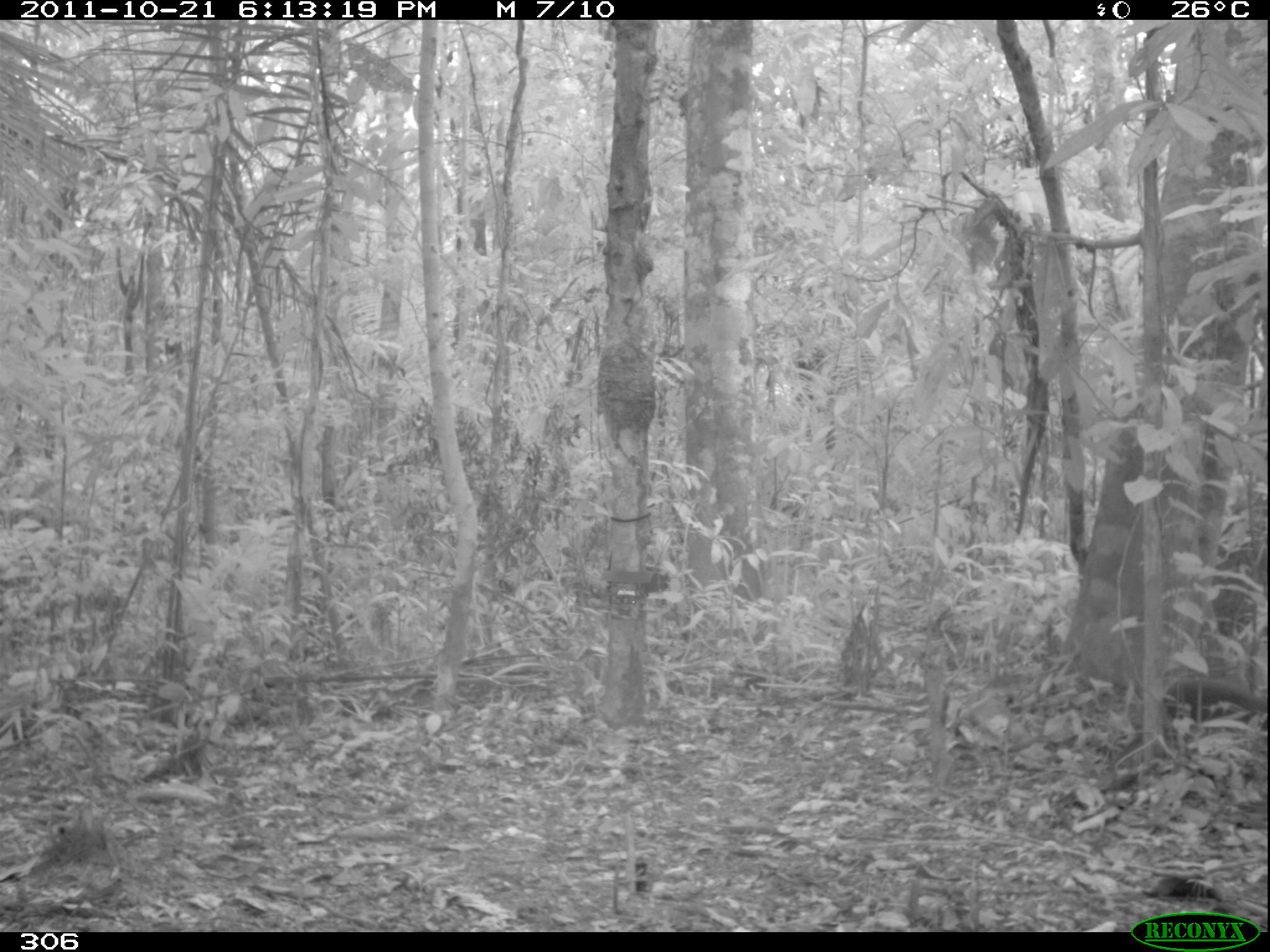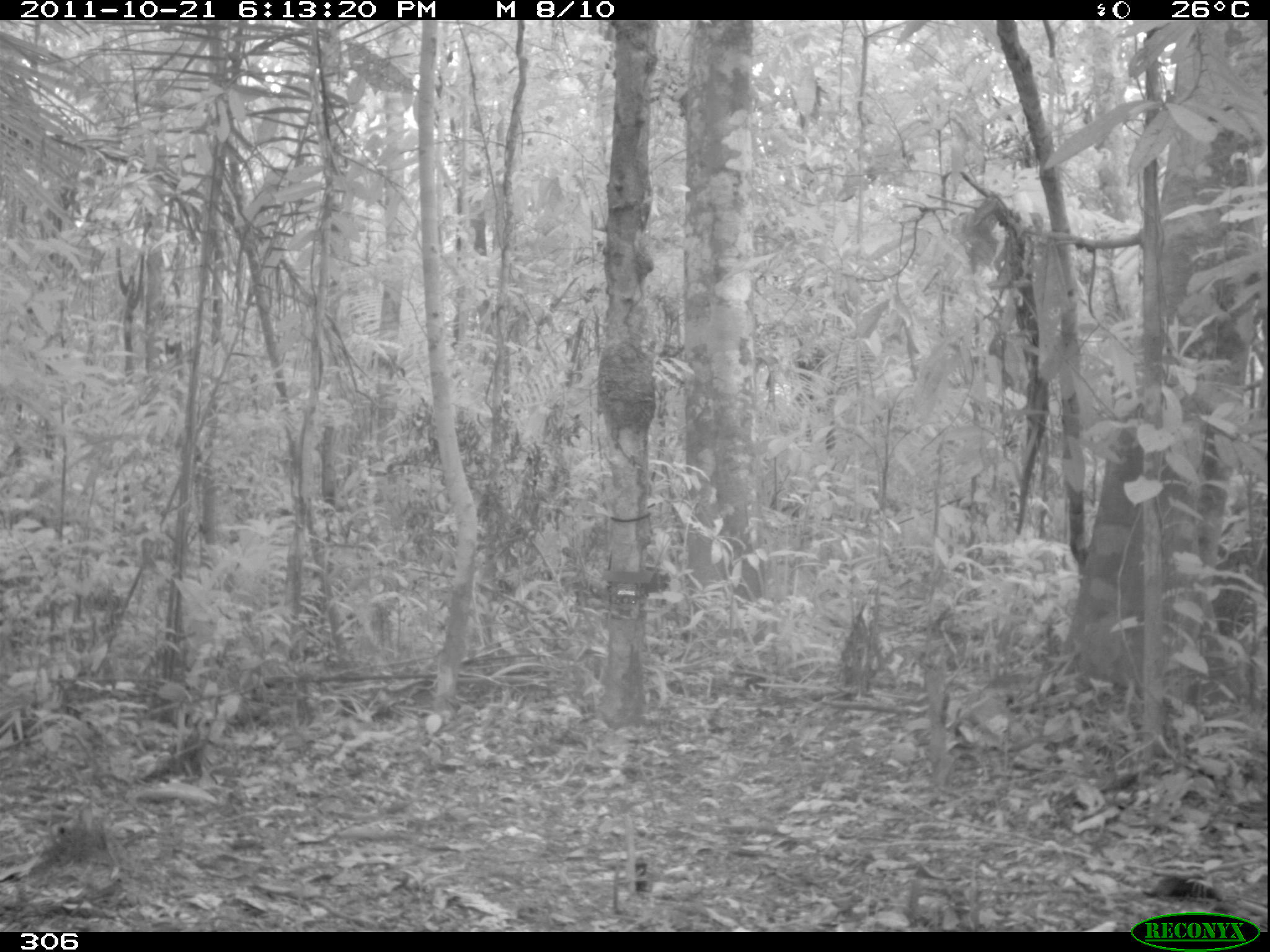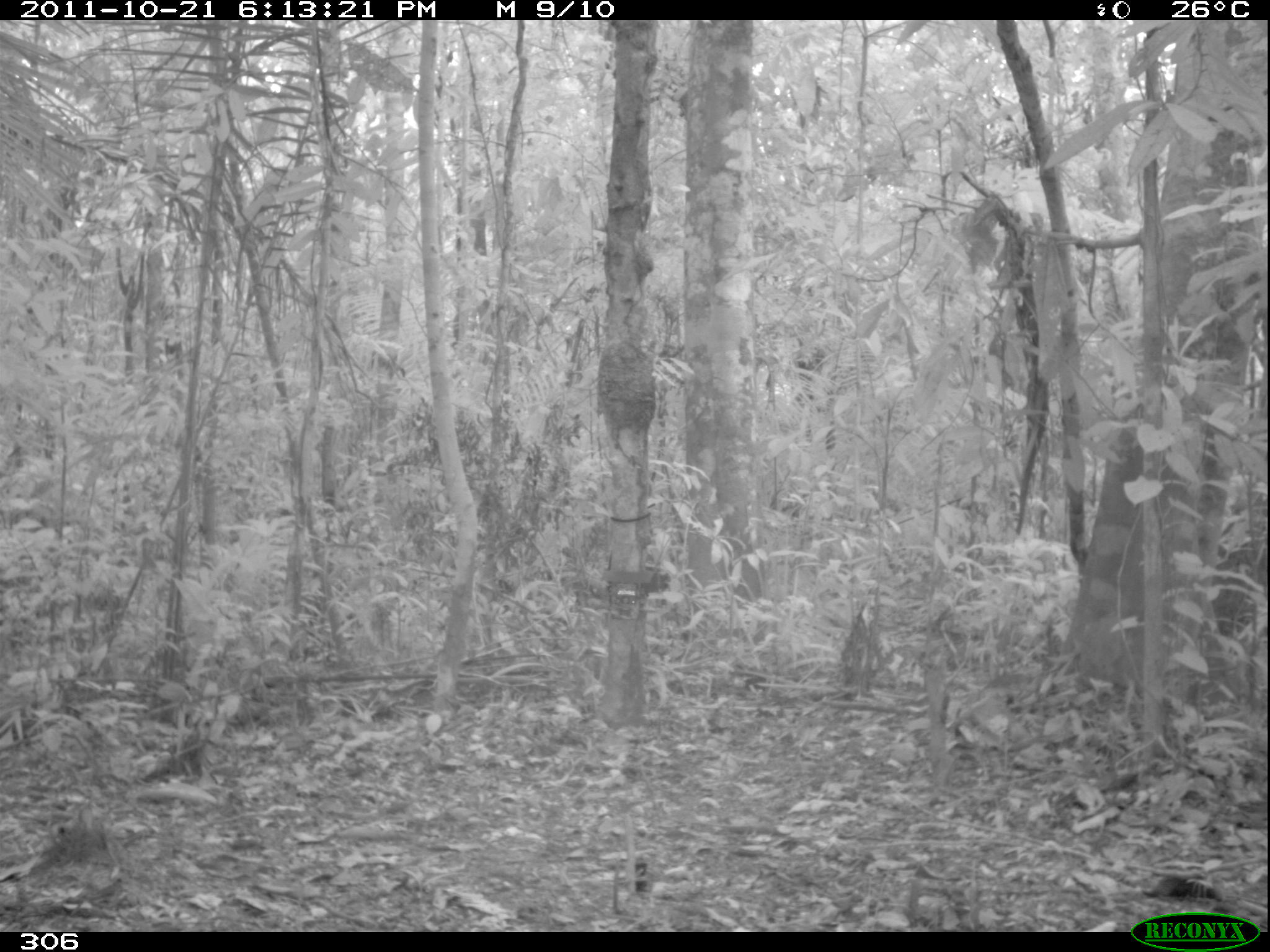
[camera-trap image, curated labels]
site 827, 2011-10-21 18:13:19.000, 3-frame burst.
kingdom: Animalia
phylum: Chordata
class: Mammalia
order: Rodentia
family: Dasyproctidae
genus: Dasyprocta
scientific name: Dasyprocta punctata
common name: central american agouti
Dasyprocta punctata (central american agouti).